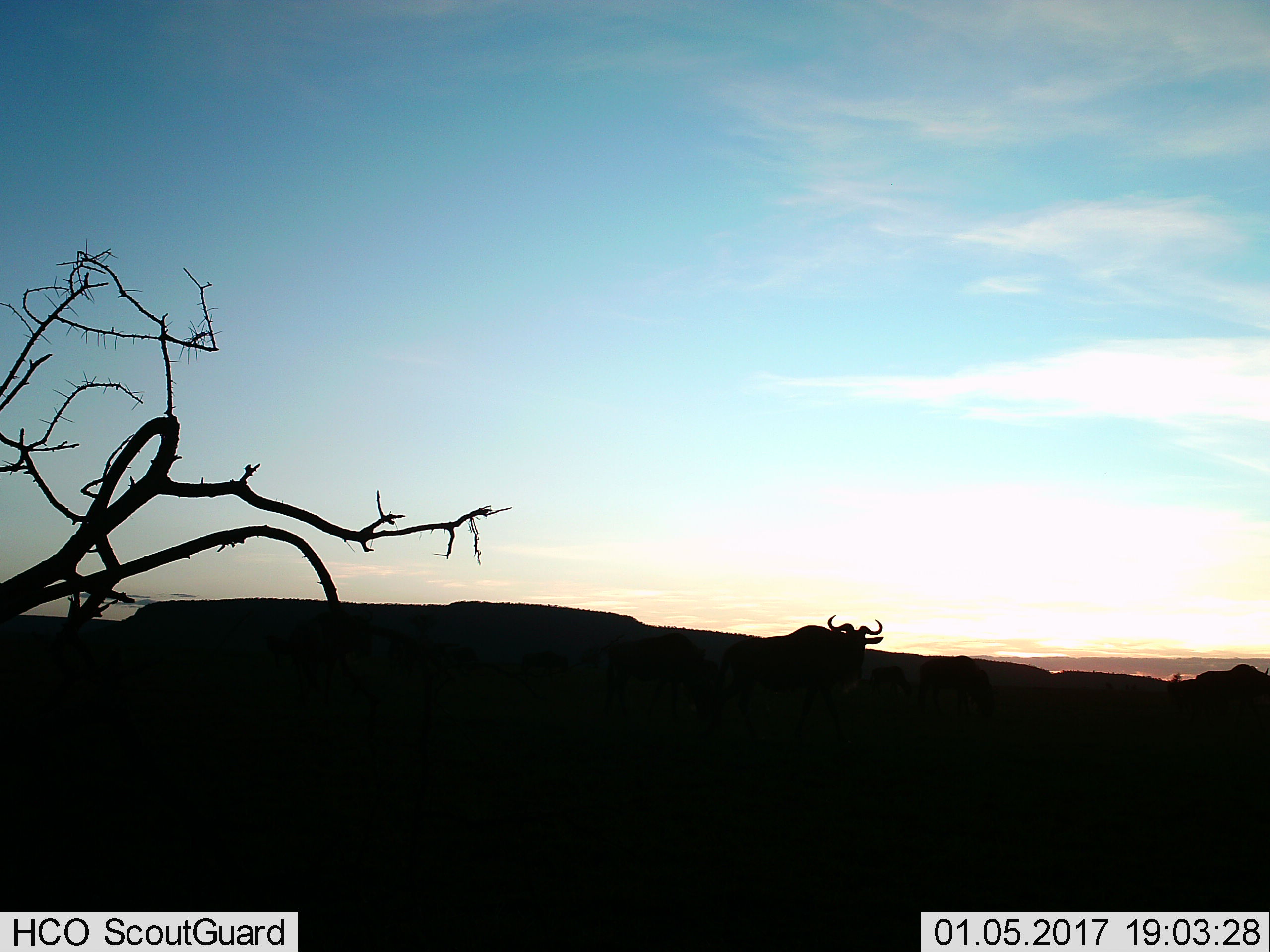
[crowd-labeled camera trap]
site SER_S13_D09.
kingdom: Animalia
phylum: Chordata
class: Mammalia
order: Artiodactyla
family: Bovidae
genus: Connochaetes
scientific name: Connochaetes taurinus taurinus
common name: blue wildebeest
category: wildebeestblue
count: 1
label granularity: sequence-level